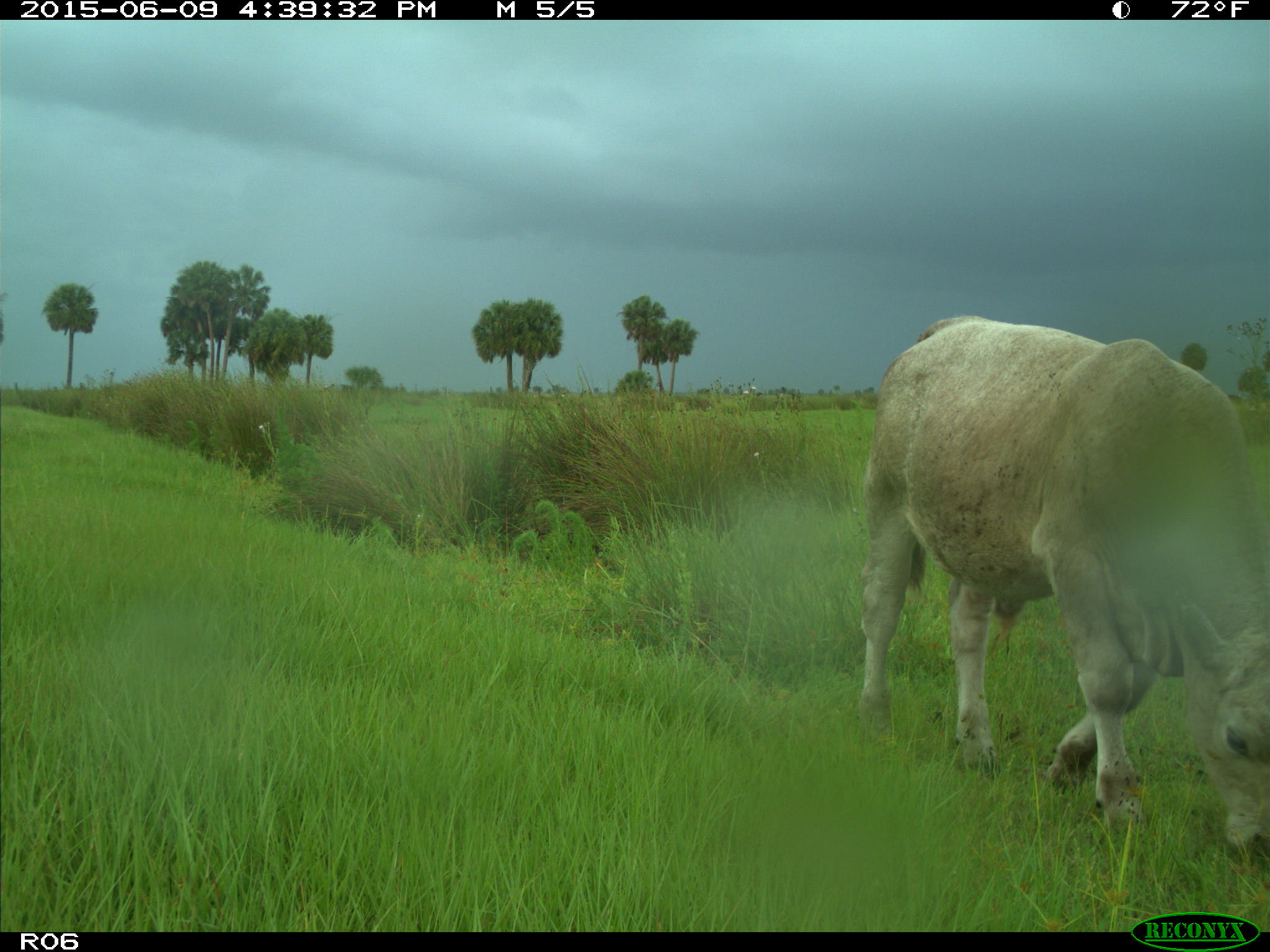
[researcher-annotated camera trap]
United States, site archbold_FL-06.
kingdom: Animalia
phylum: Chordata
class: Mammalia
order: Artiodactyla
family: Bovidae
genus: Bos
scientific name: Bos taurus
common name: domestic cow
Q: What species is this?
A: Bos taurus (domestic cow).